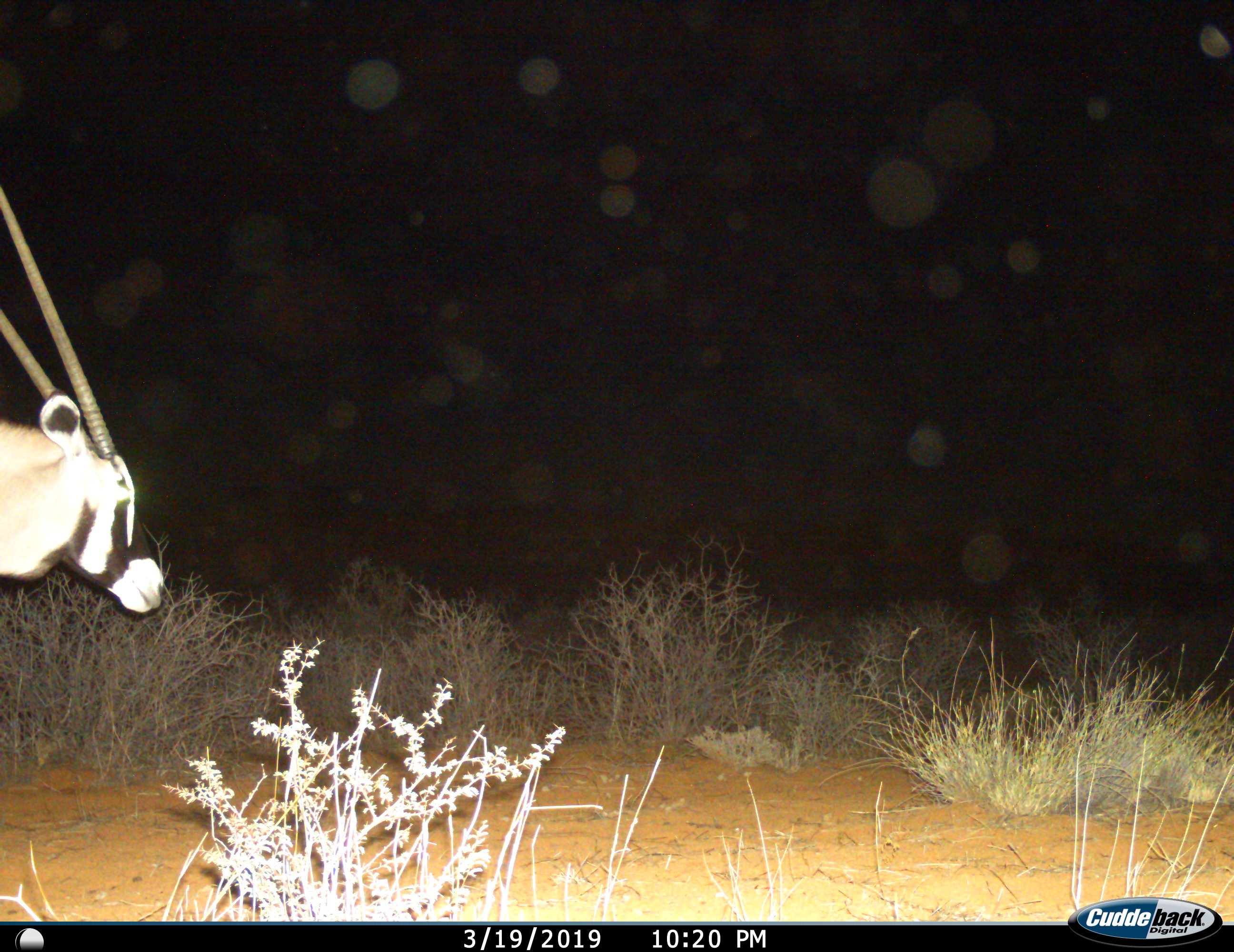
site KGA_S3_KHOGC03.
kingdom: Animalia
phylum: Chordata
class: Mammalia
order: Artiodactyla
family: Bovidae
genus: Oryx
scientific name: Oryx gazella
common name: gemsbok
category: oryx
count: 1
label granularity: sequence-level